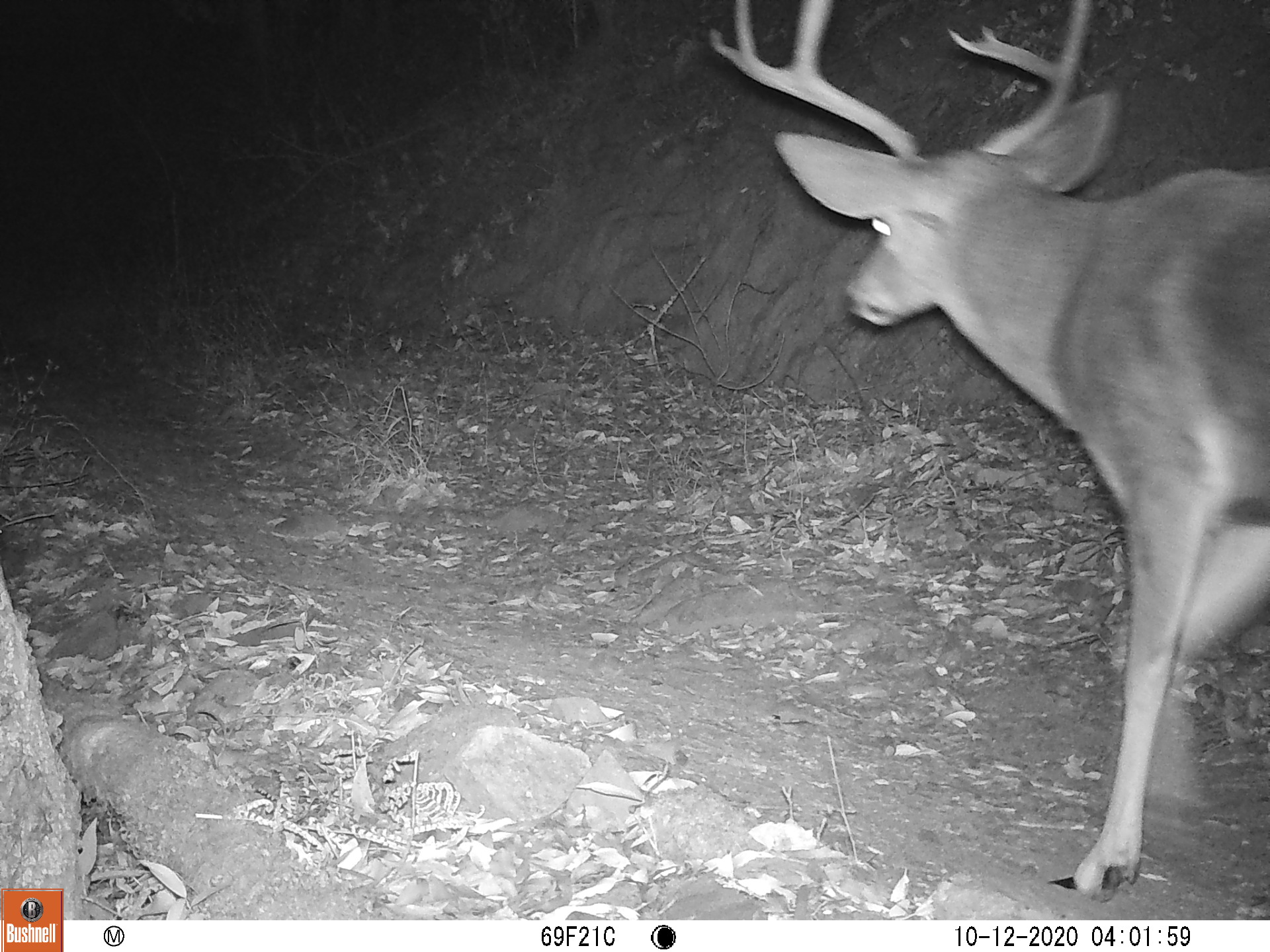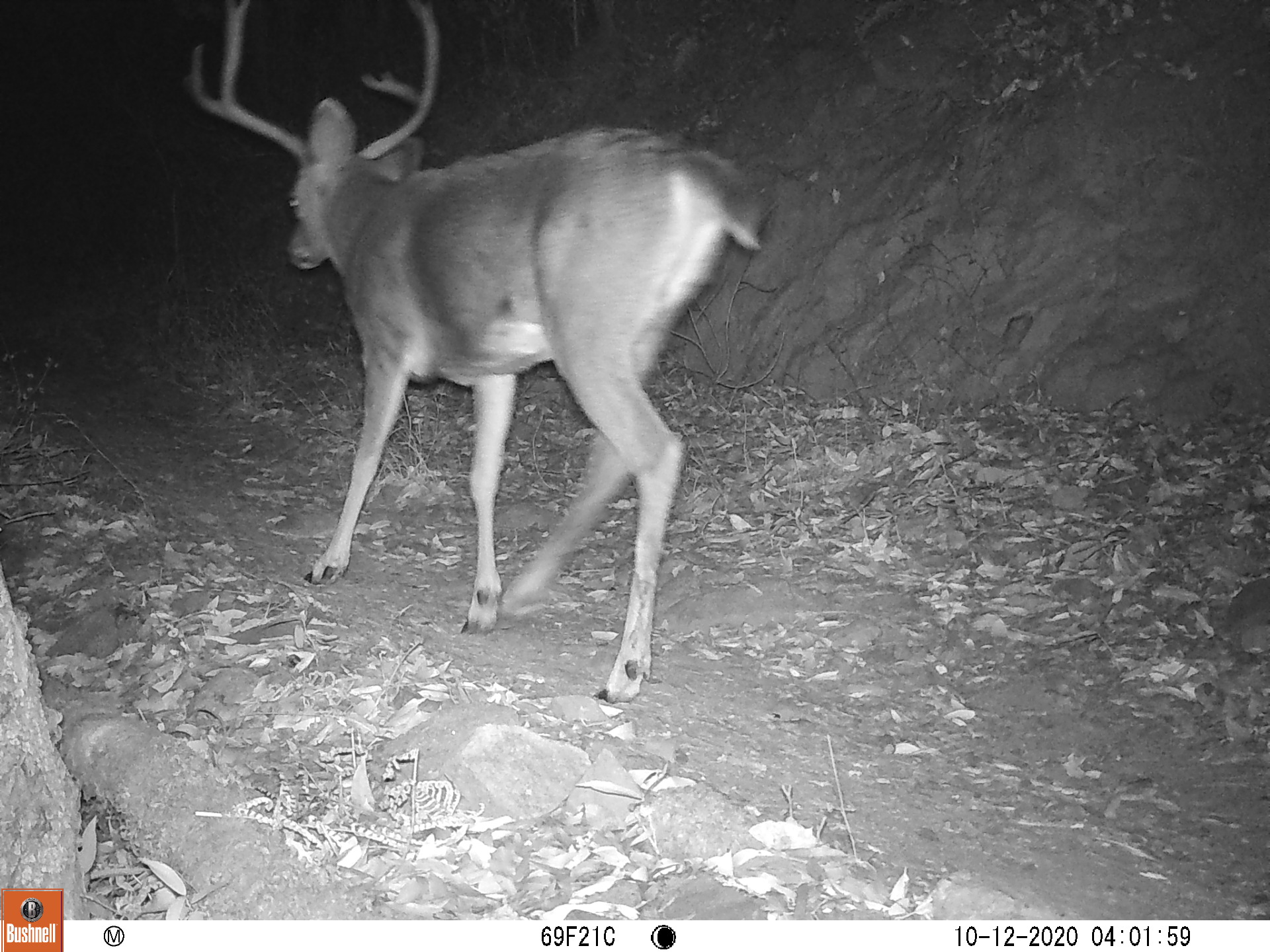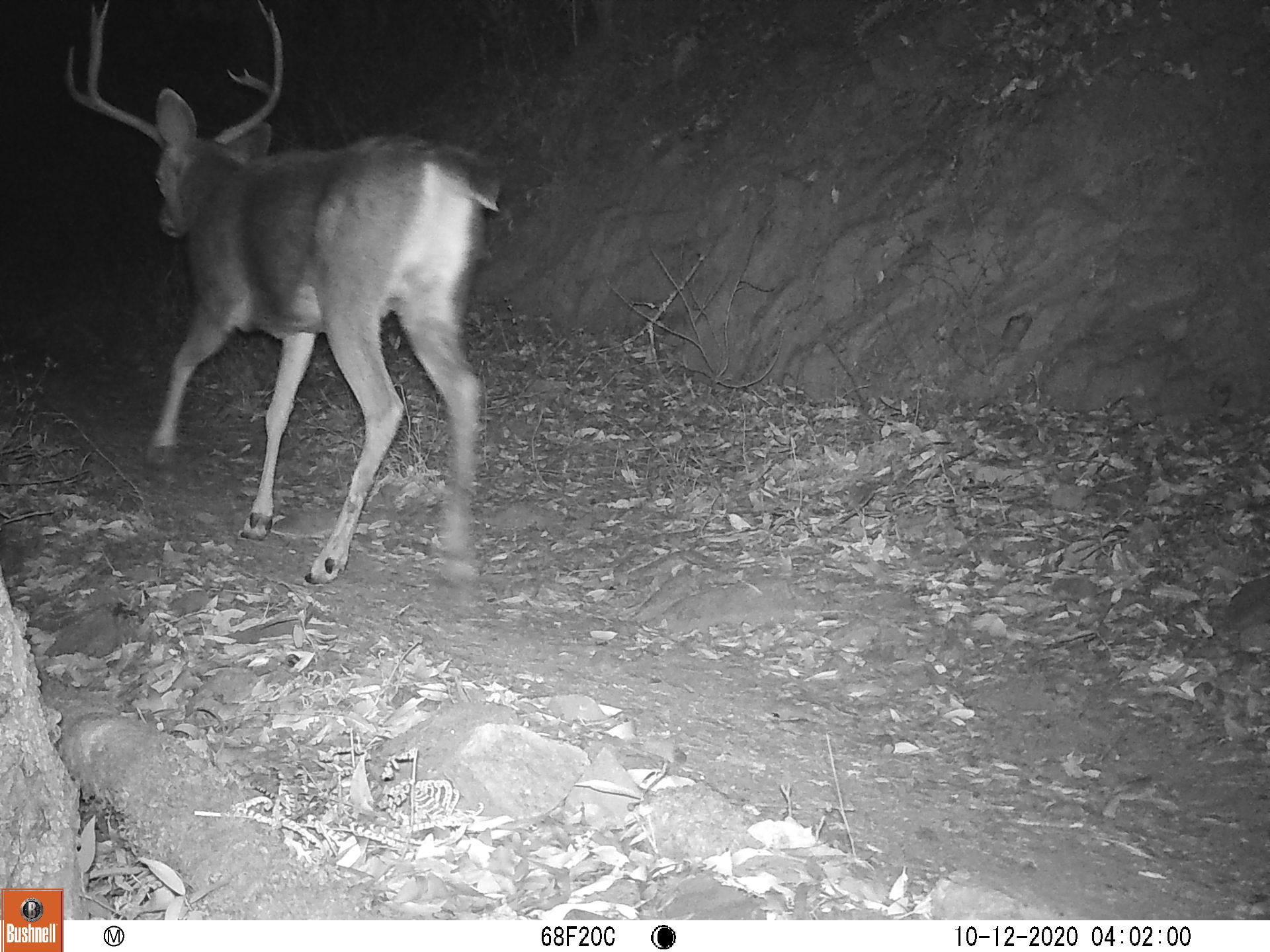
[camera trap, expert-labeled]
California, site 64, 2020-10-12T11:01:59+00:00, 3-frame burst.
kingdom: Animalia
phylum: Chordata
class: Mammalia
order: Artiodactyla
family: Cervidae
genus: Odocoileus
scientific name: Odocoileus hemionus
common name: mule deer